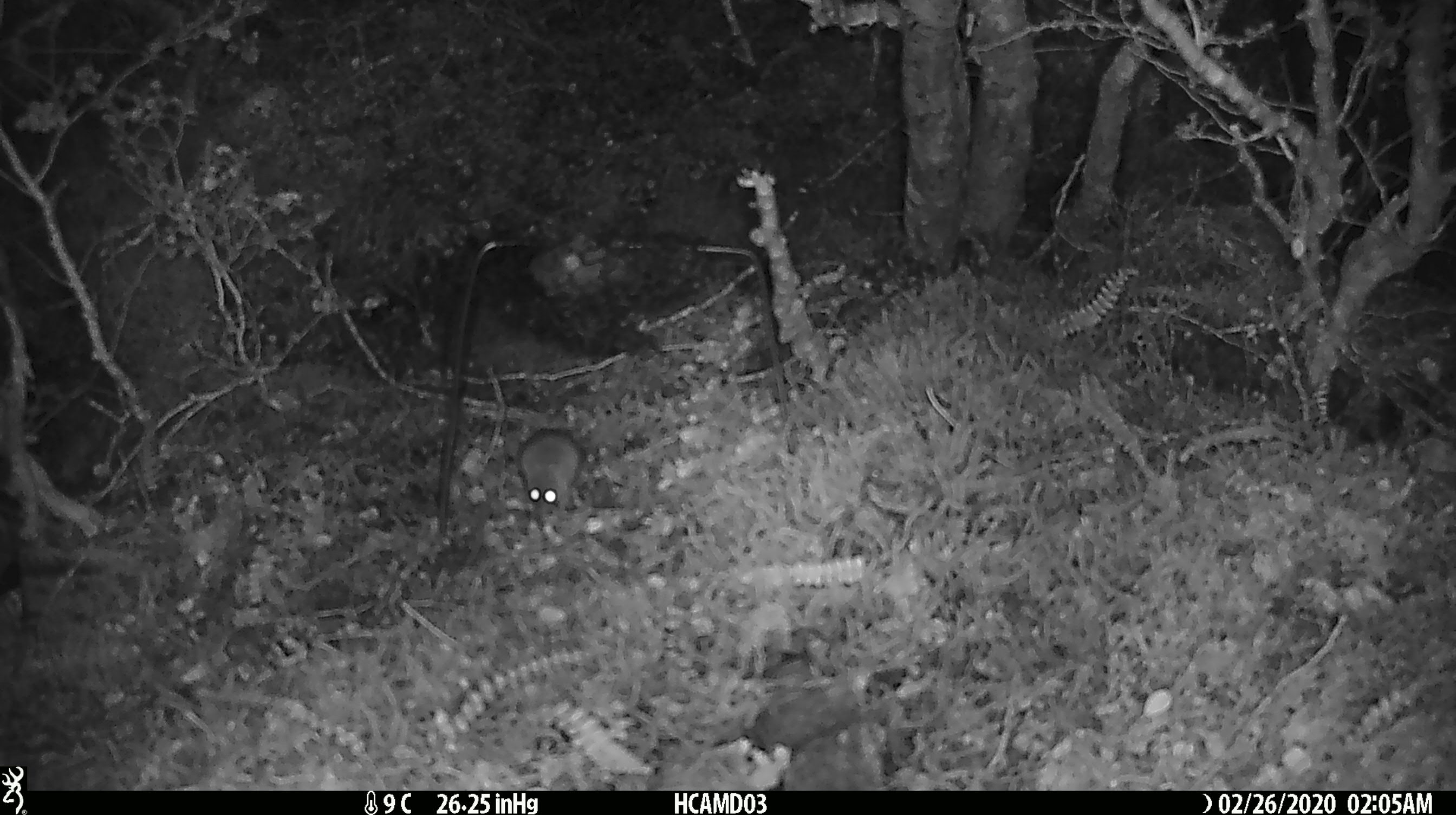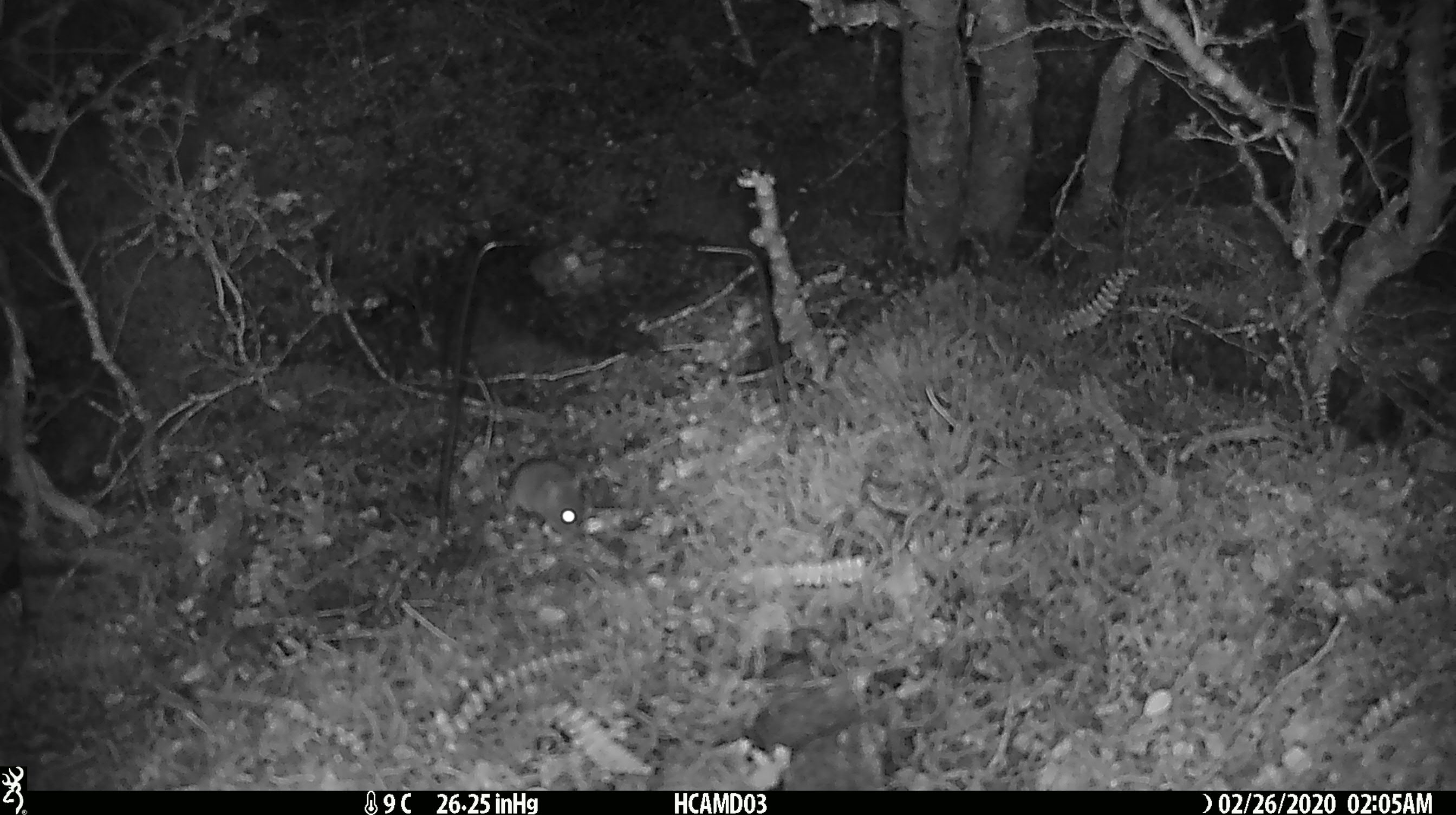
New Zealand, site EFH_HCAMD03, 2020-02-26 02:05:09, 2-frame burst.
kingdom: Animalia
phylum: Chordata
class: Mammalia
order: Rodentia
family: Muridae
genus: Mus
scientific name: Mus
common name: mouse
Mouse (Mus).